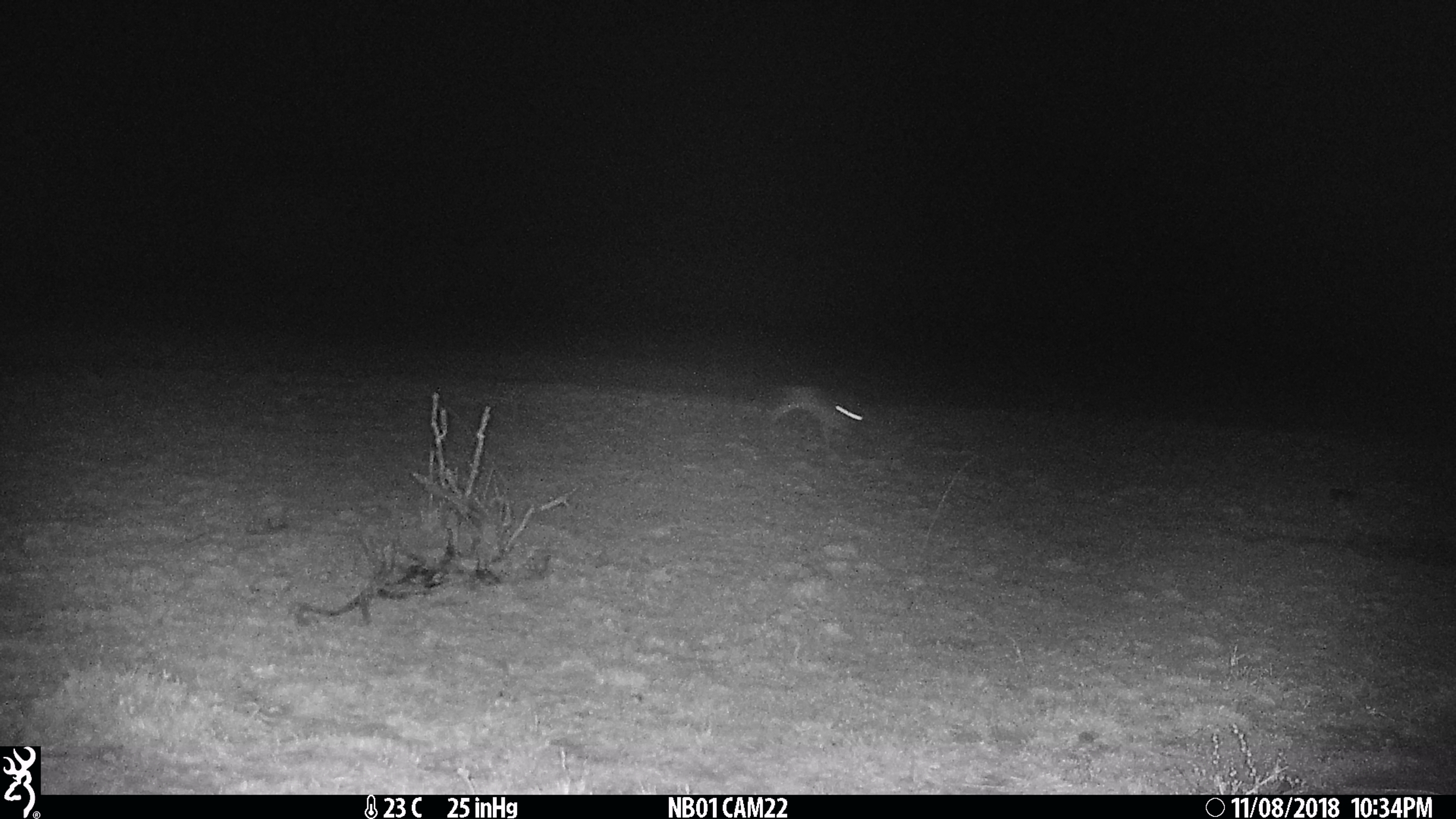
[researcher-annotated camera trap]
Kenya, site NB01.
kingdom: Animalia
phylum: Chordata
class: Mammalia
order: Lagomorpha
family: Leporidae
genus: Lepus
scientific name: Lepus capensis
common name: cape hare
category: hare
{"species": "hare (cape hare) (Lepus capensis)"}